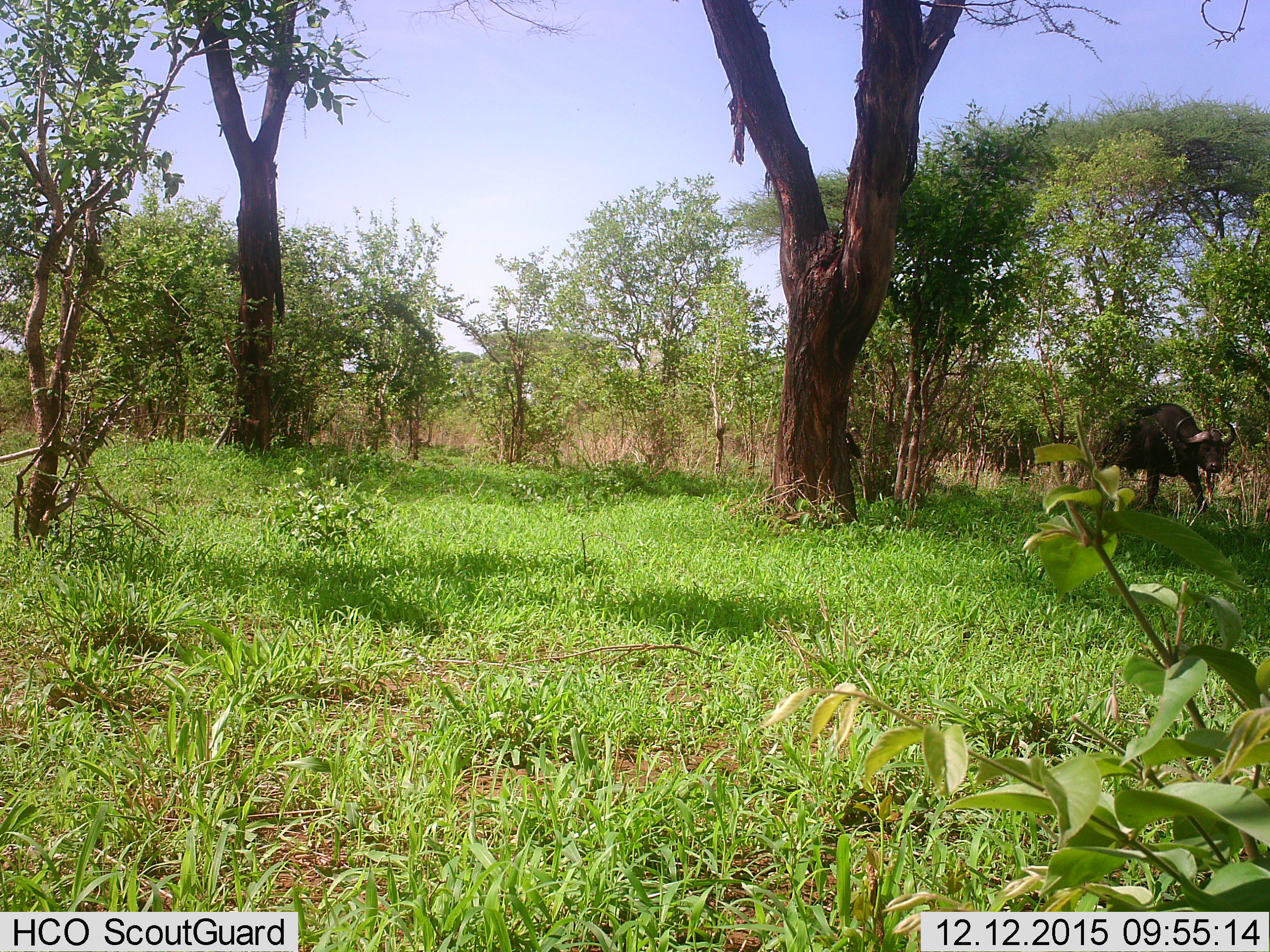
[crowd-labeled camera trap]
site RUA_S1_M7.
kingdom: Animalia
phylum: Chordata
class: Mammalia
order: Artiodactyla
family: Bovidae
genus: Syncerus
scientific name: Syncerus caffer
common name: african buffalo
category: buffalo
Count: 1.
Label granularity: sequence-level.